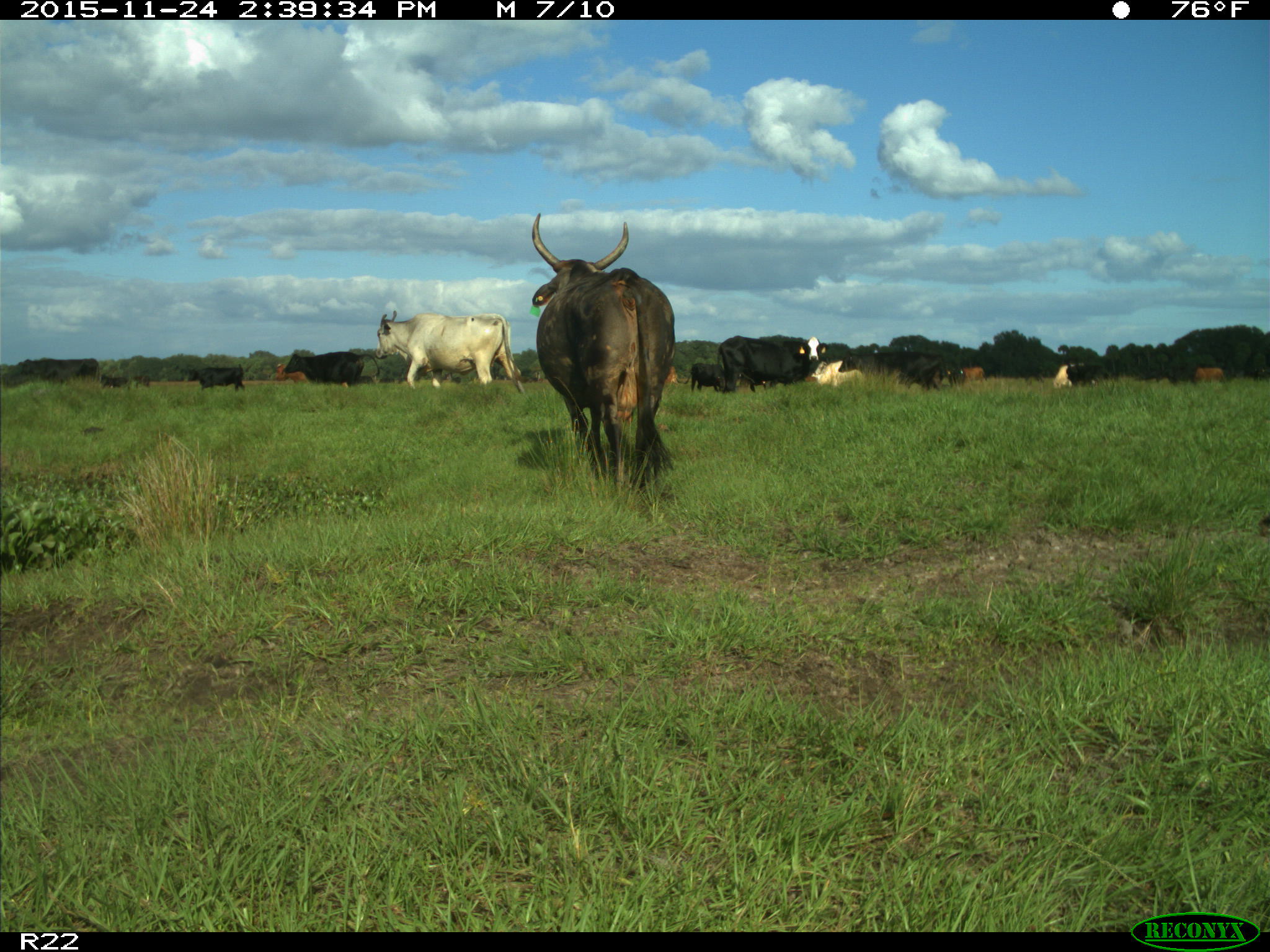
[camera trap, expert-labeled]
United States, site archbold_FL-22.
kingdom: Animalia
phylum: Chordata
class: Mammalia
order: Artiodactyla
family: Bovidae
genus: Bos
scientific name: Bos taurus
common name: domestic cow